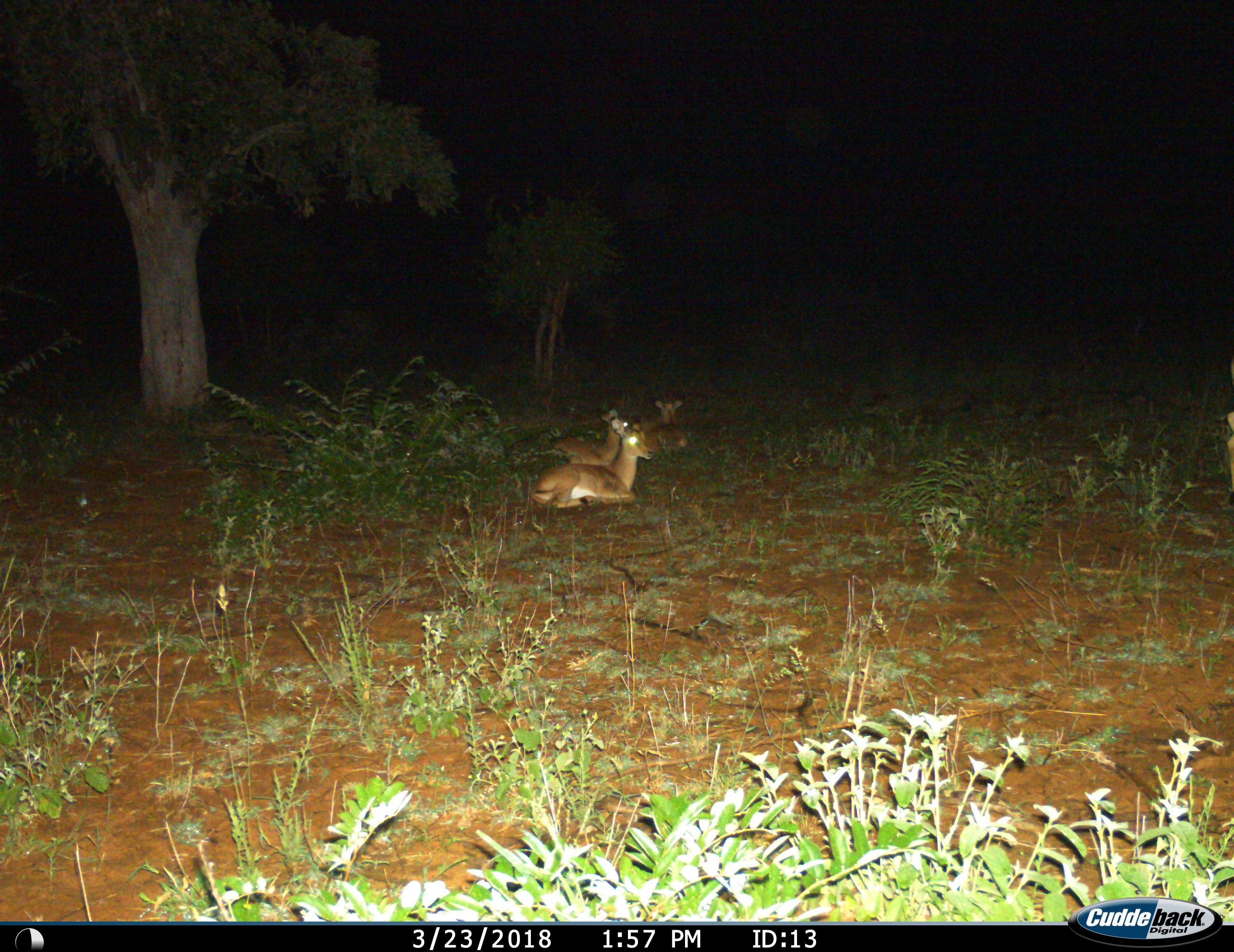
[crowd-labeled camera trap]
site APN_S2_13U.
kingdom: Animalia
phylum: Chordata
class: Mammalia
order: Artiodactyla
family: Bovidae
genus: Aepyceros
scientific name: Aepyceros melampus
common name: impala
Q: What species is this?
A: Impala (Aepyceros melampus).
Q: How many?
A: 3.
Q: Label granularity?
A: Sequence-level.